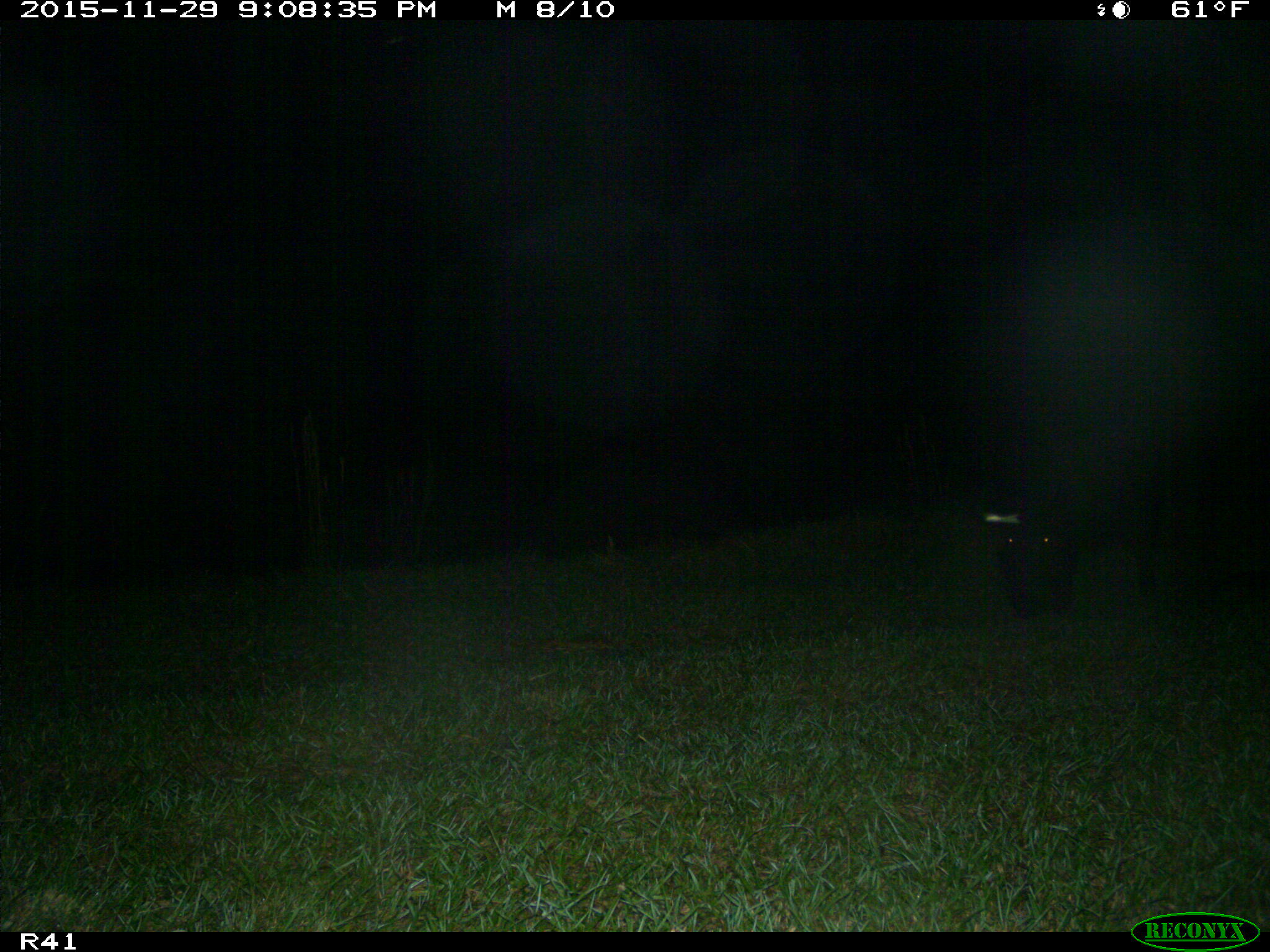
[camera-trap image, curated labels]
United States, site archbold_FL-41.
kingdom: Animalia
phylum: Chordata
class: Mammalia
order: Artiodactyla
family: Suidae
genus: Sus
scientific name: Sus scrofa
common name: wild boar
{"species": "Sus scrofa (wild boar)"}